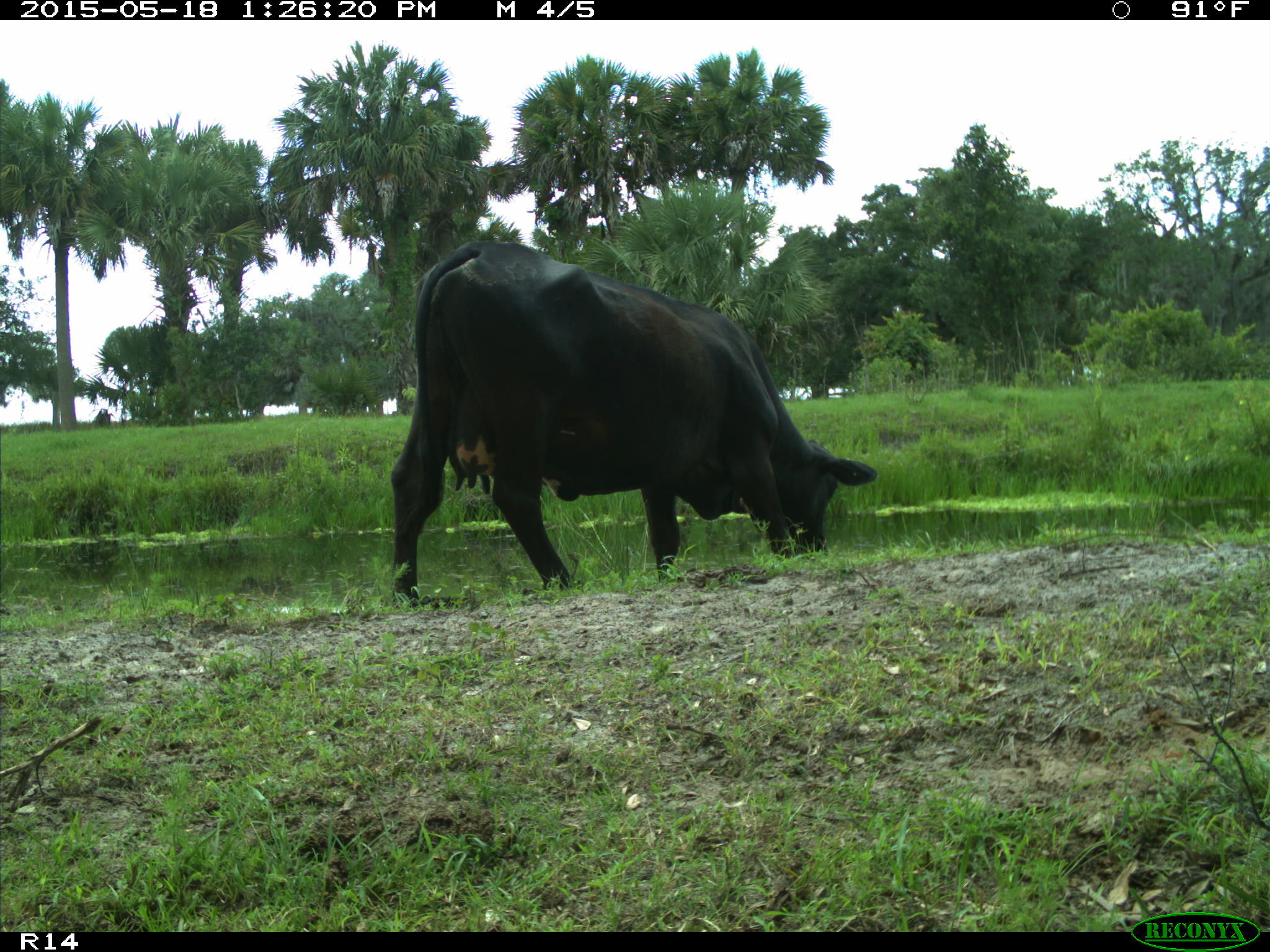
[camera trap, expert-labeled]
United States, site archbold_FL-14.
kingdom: Animalia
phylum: Chordata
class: Mammalia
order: Artiodactyla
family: Bovidae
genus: Bos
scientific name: Bos taurus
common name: domestic cow